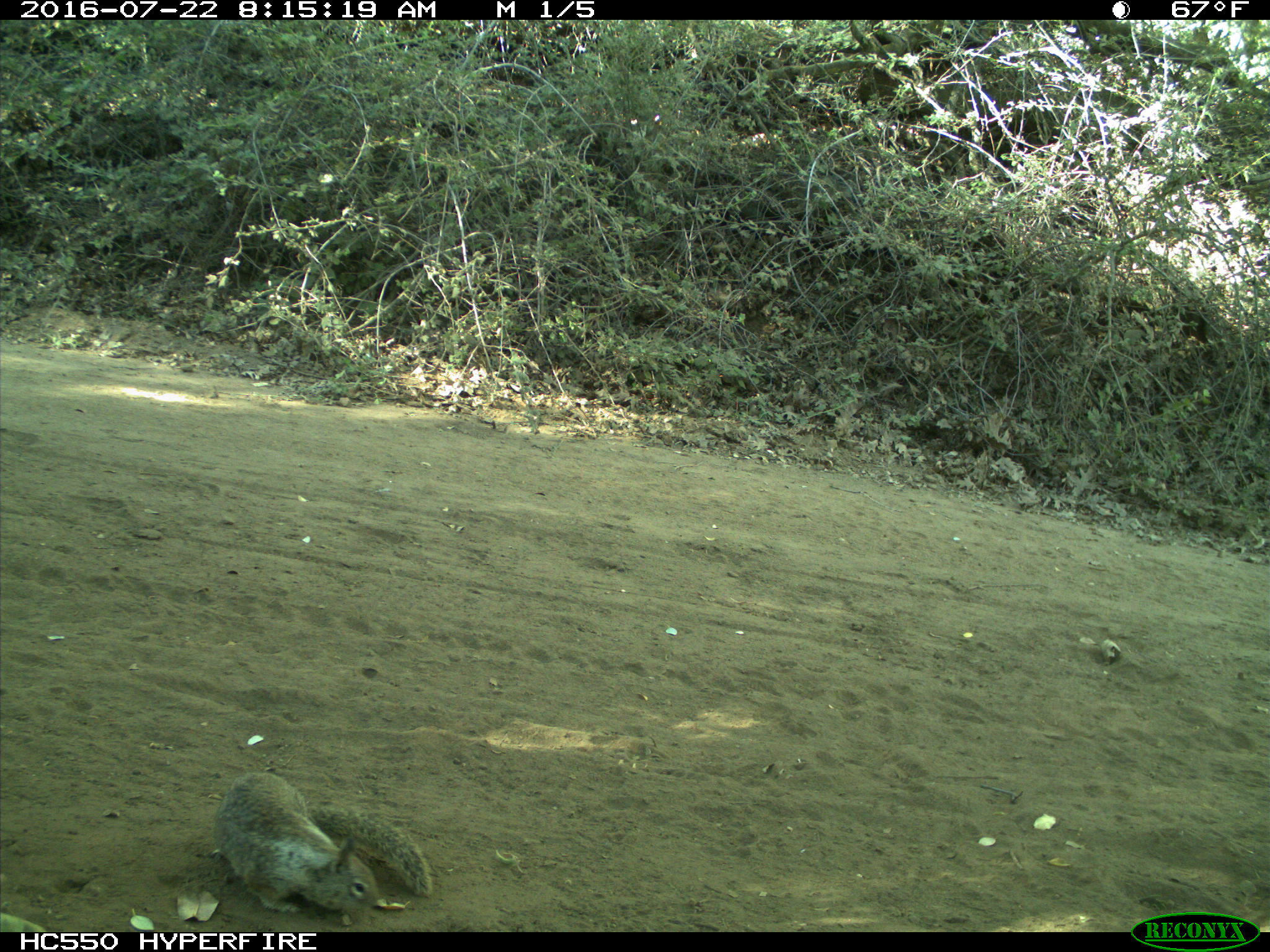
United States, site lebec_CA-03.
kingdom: Animalia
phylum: Chordata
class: Mammalia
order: Rodentia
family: Sciuridae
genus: Otospermophilus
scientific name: Otospermophilus beecheyi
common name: california ground squirrel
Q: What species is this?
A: Otospermophilus beecheyi (california ground squirrel).